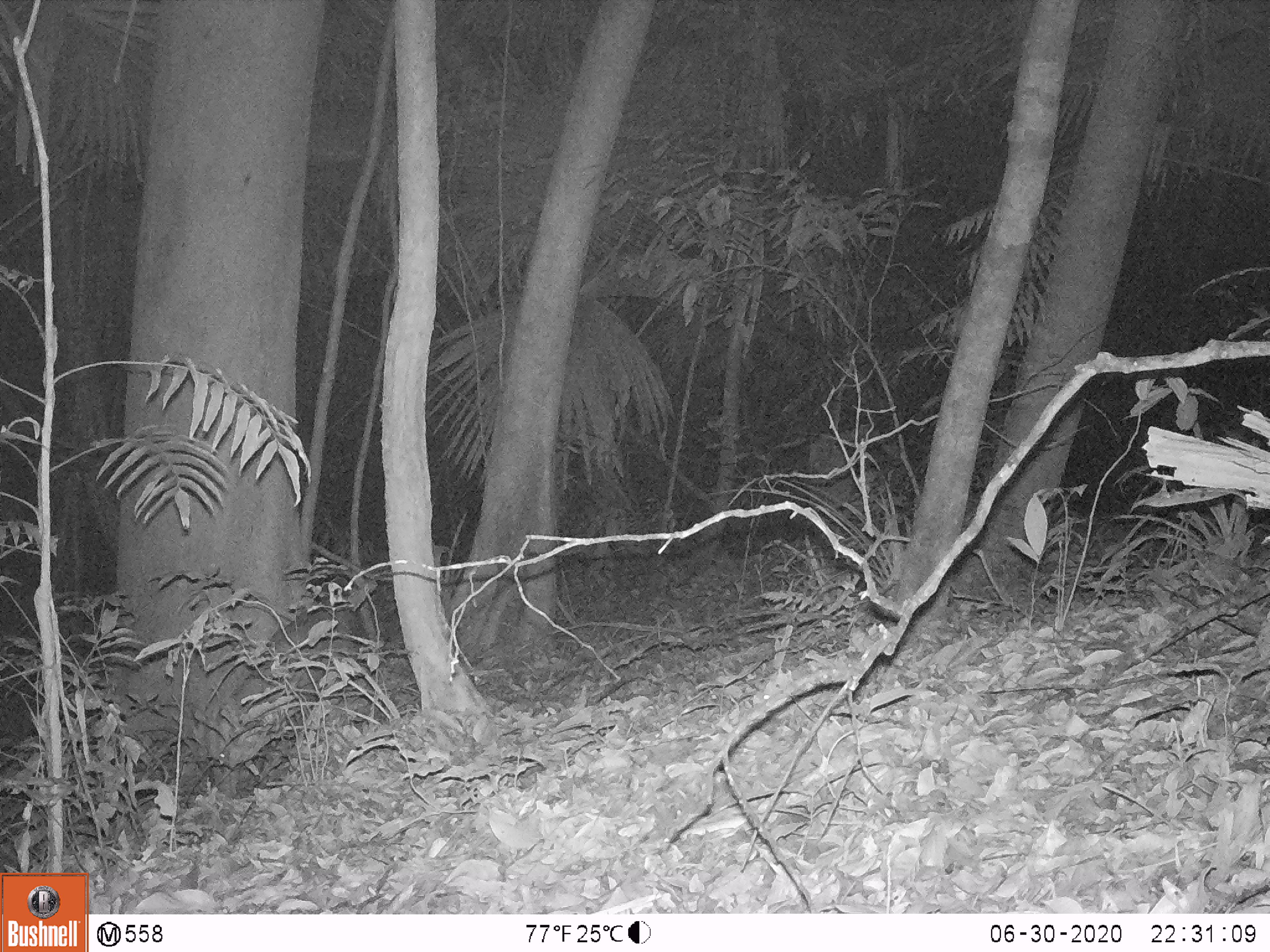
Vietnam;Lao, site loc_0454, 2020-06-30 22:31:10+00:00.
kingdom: Animalia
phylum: Chordata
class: Mammalia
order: Artiodactyla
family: Cervidae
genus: Muntiacus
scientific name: Muntiacus vuquangensis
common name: large-antlered muntjac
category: large antlered muntjac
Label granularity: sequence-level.